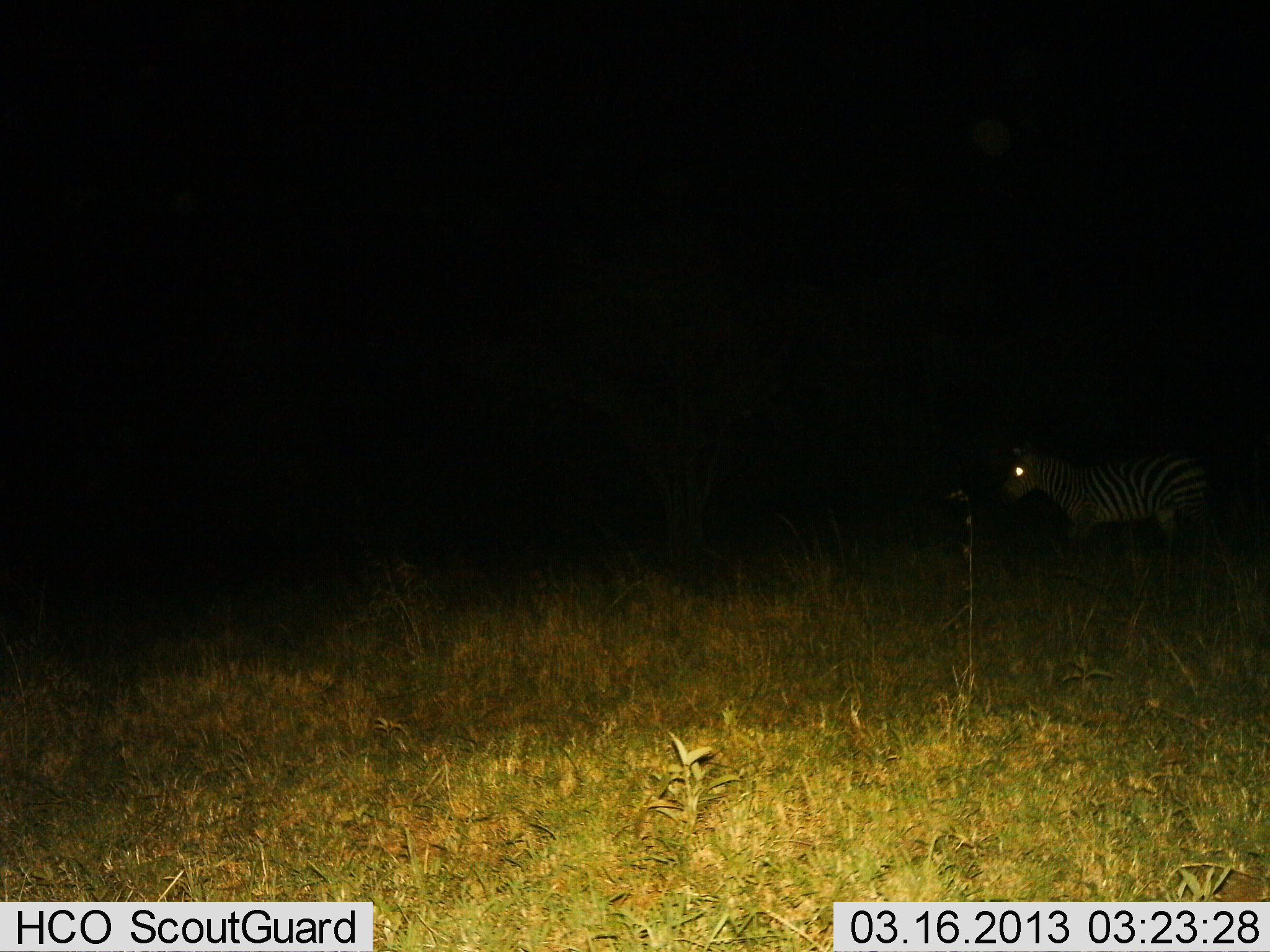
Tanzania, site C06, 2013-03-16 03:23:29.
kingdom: Animalia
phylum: Chordata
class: Mammalia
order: Perissodactyla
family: Equidae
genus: Equus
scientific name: Equus quagga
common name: plains zebra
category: zebra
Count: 1.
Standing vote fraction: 61%.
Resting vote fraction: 0%.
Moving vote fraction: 48%.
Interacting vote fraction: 0%.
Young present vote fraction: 0%.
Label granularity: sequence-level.